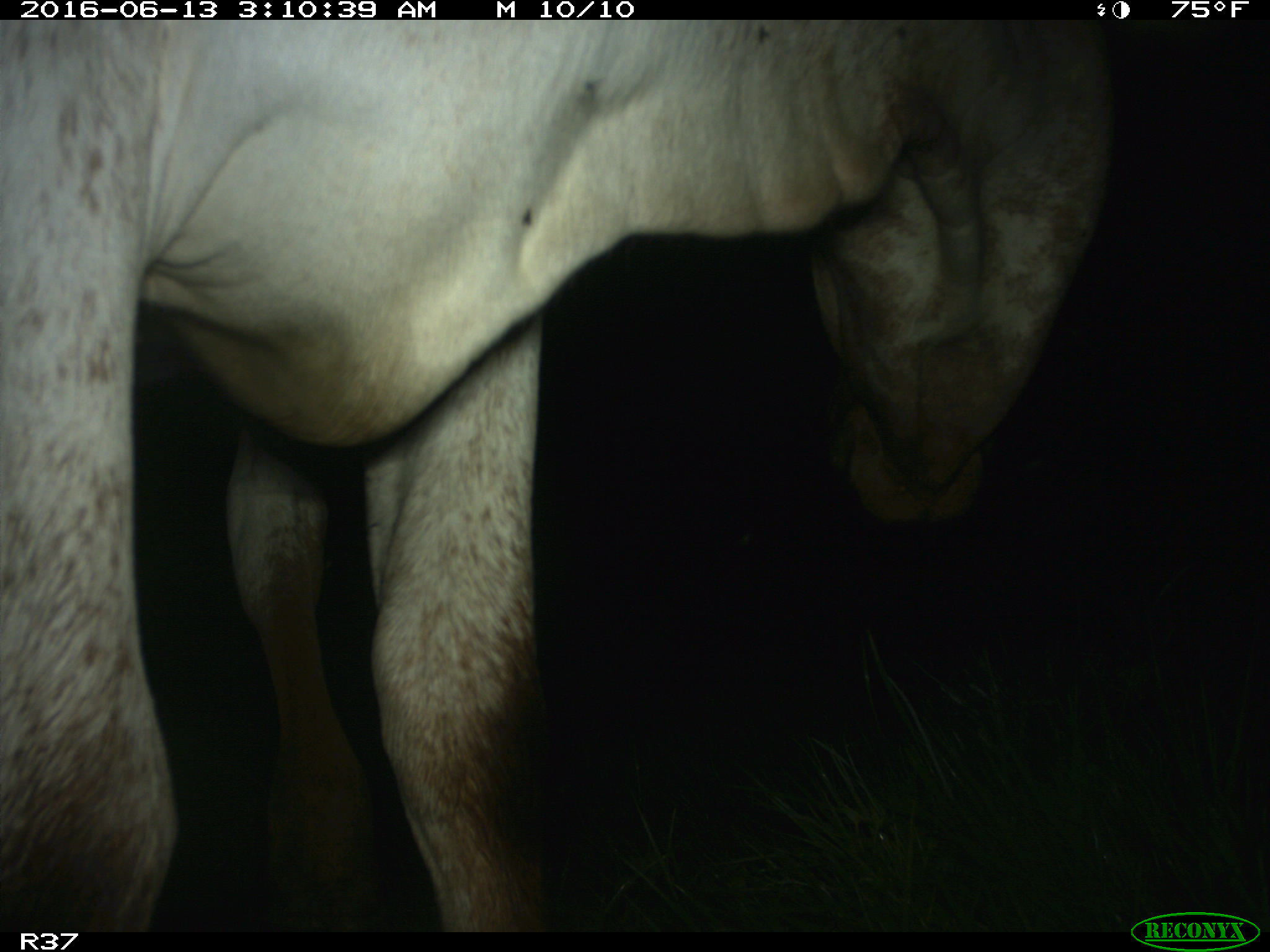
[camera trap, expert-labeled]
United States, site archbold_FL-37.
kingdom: Animalia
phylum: Chordata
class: Mammalia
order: Artiodactyla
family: Bovidae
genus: Bos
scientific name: Bos taurus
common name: domestic cow